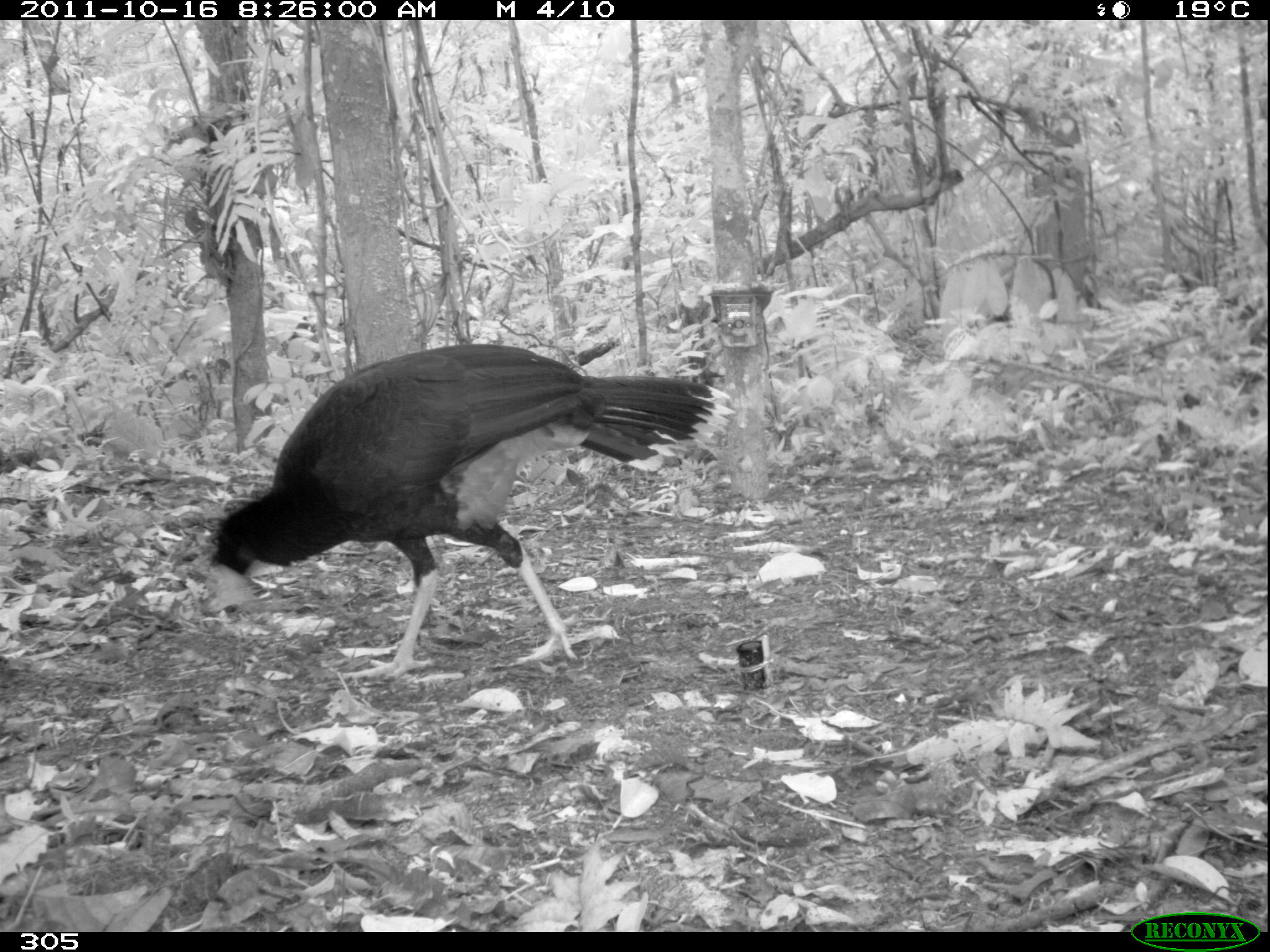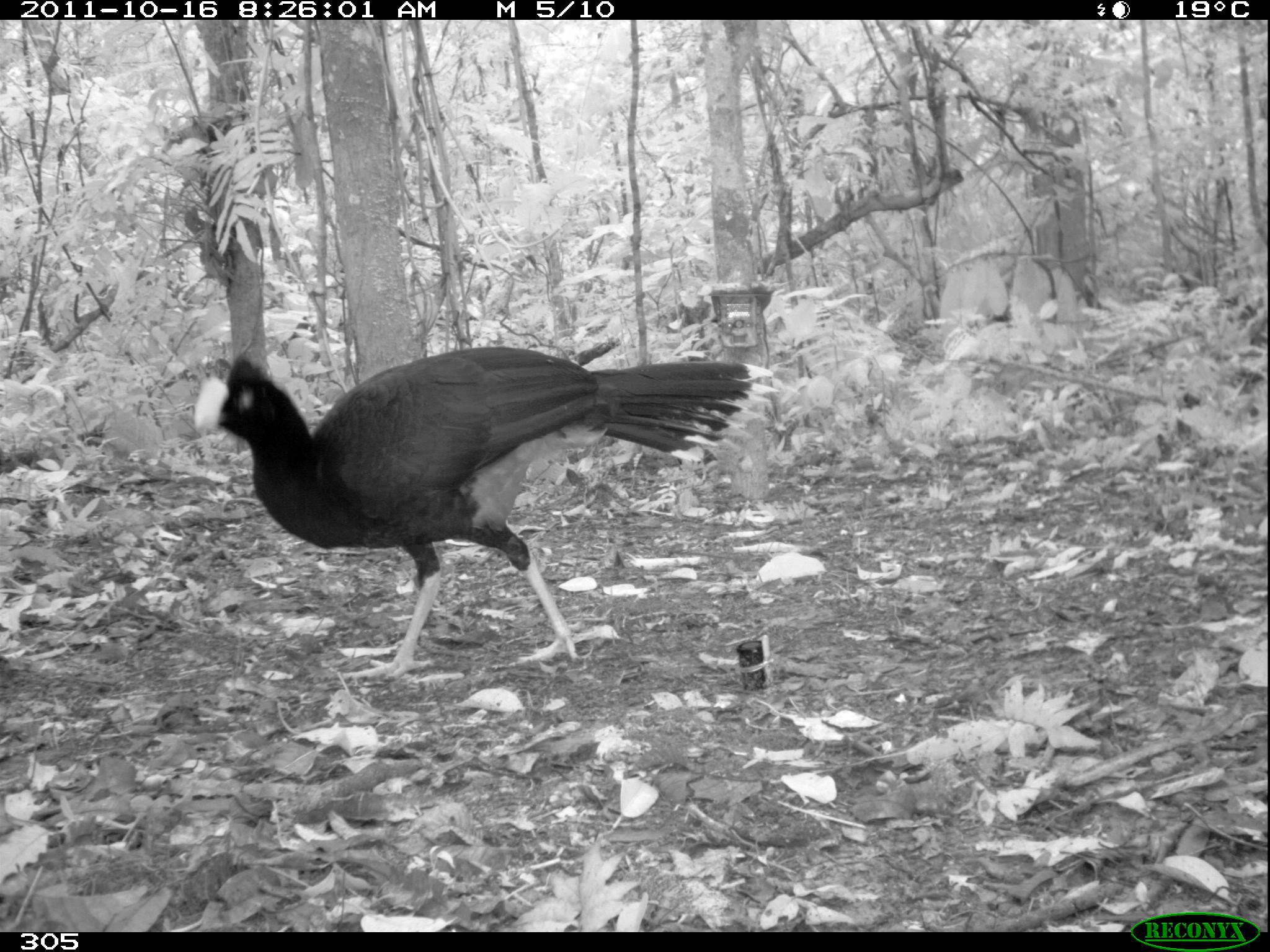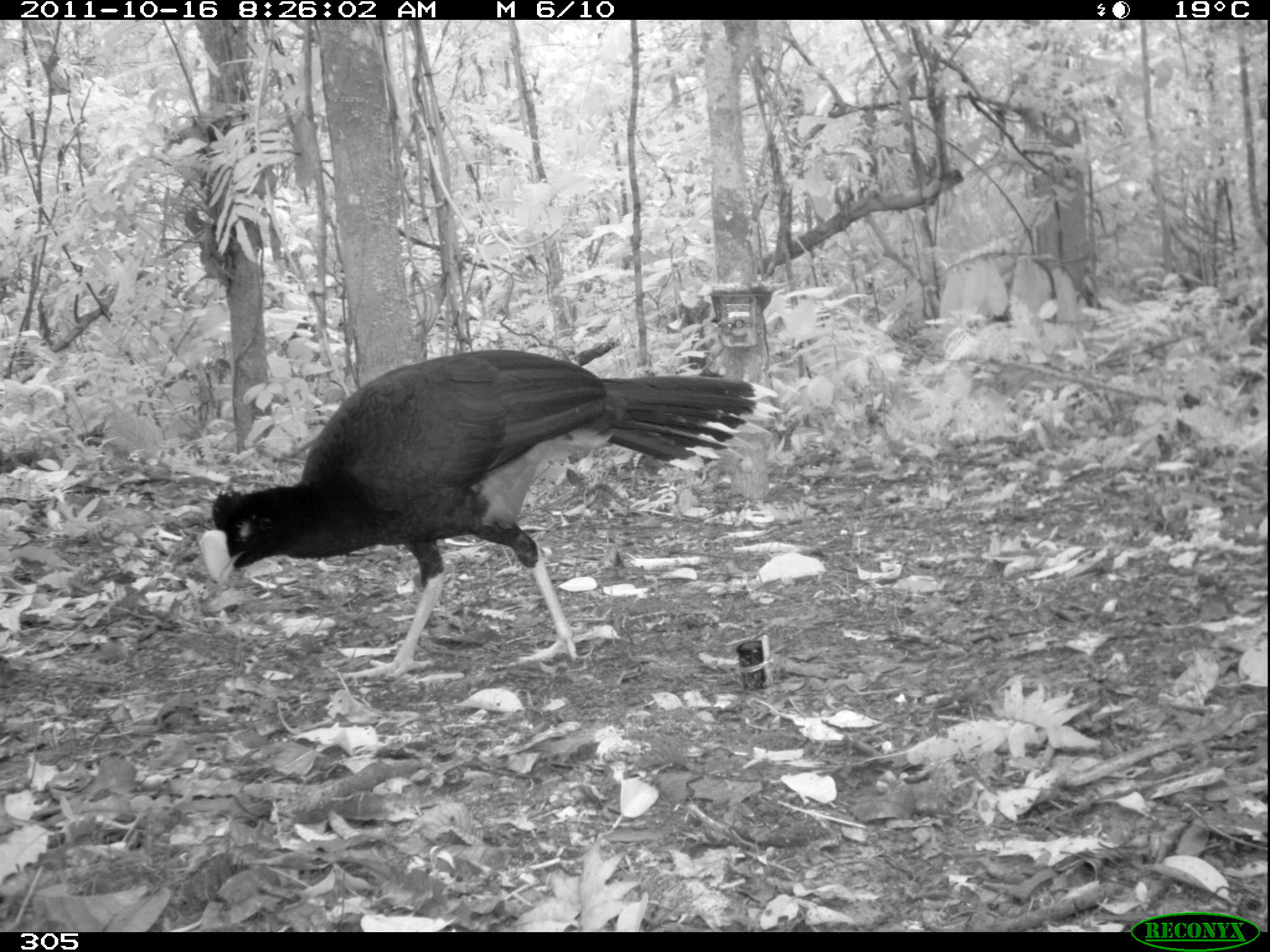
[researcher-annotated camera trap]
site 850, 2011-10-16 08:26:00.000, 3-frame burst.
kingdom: Animalia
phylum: Chordata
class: Aves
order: Galliformes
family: Cracidae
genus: Mitu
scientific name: Mitu tuberosum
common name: razor-billed curassow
Mitu tuberosum (razor-billed curassow).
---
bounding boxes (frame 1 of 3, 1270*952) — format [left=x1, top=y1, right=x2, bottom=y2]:
mitu tuberosum: [left=206, top=341, right=737, bottom=680]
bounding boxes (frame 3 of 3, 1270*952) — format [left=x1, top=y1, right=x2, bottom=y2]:
mitu tuberosum: [left=199, top=349, right=784, bottom=677]